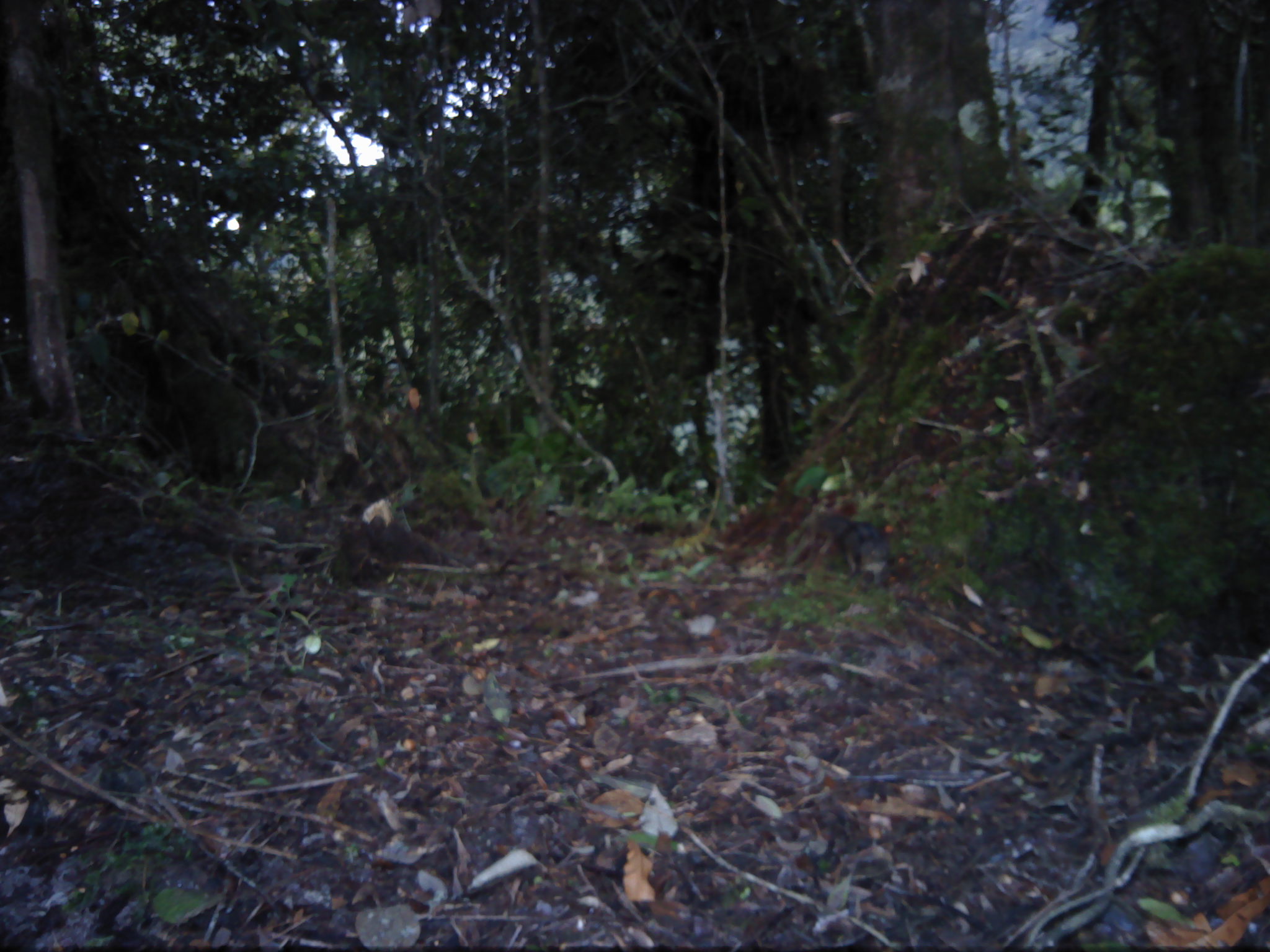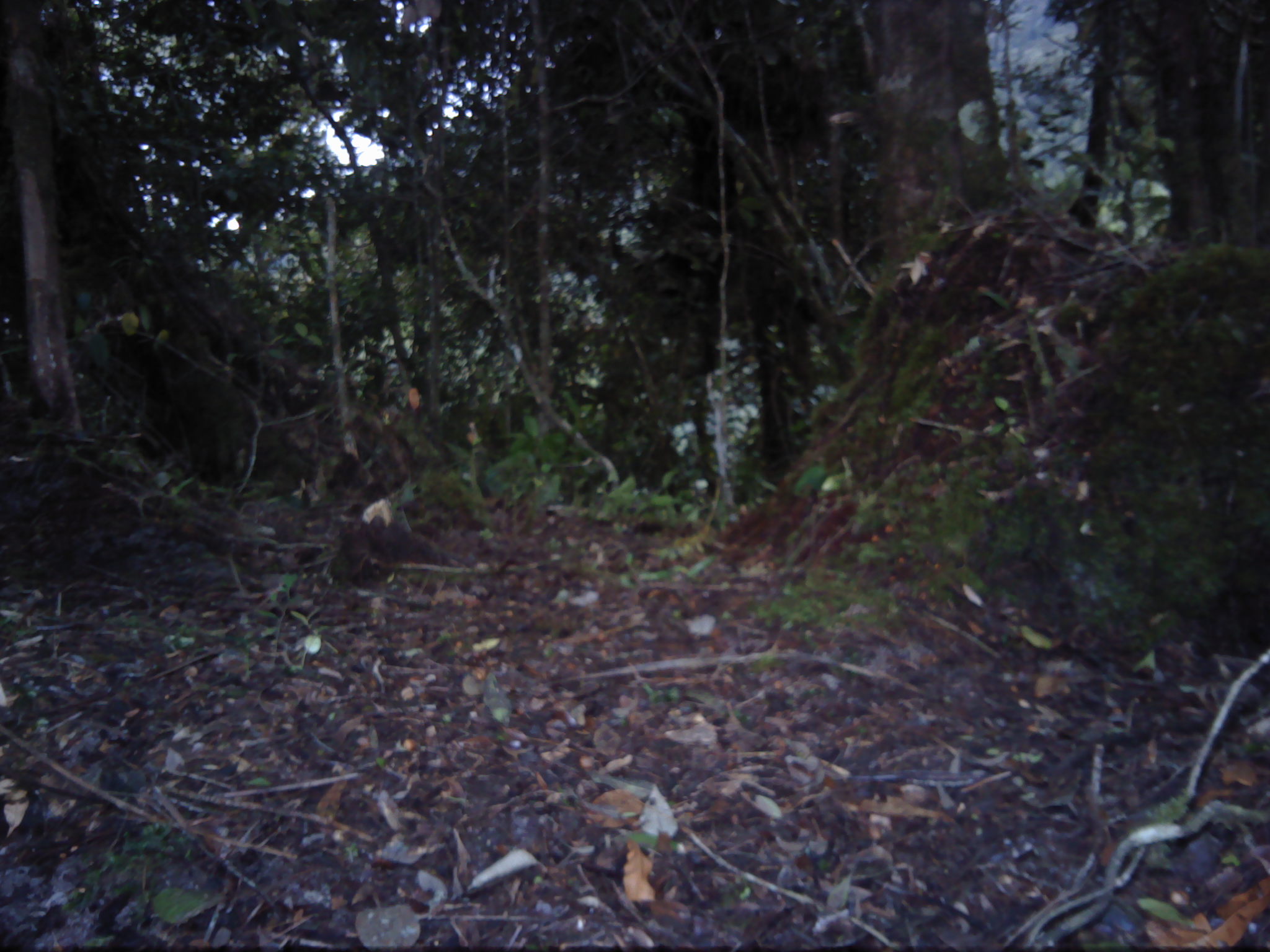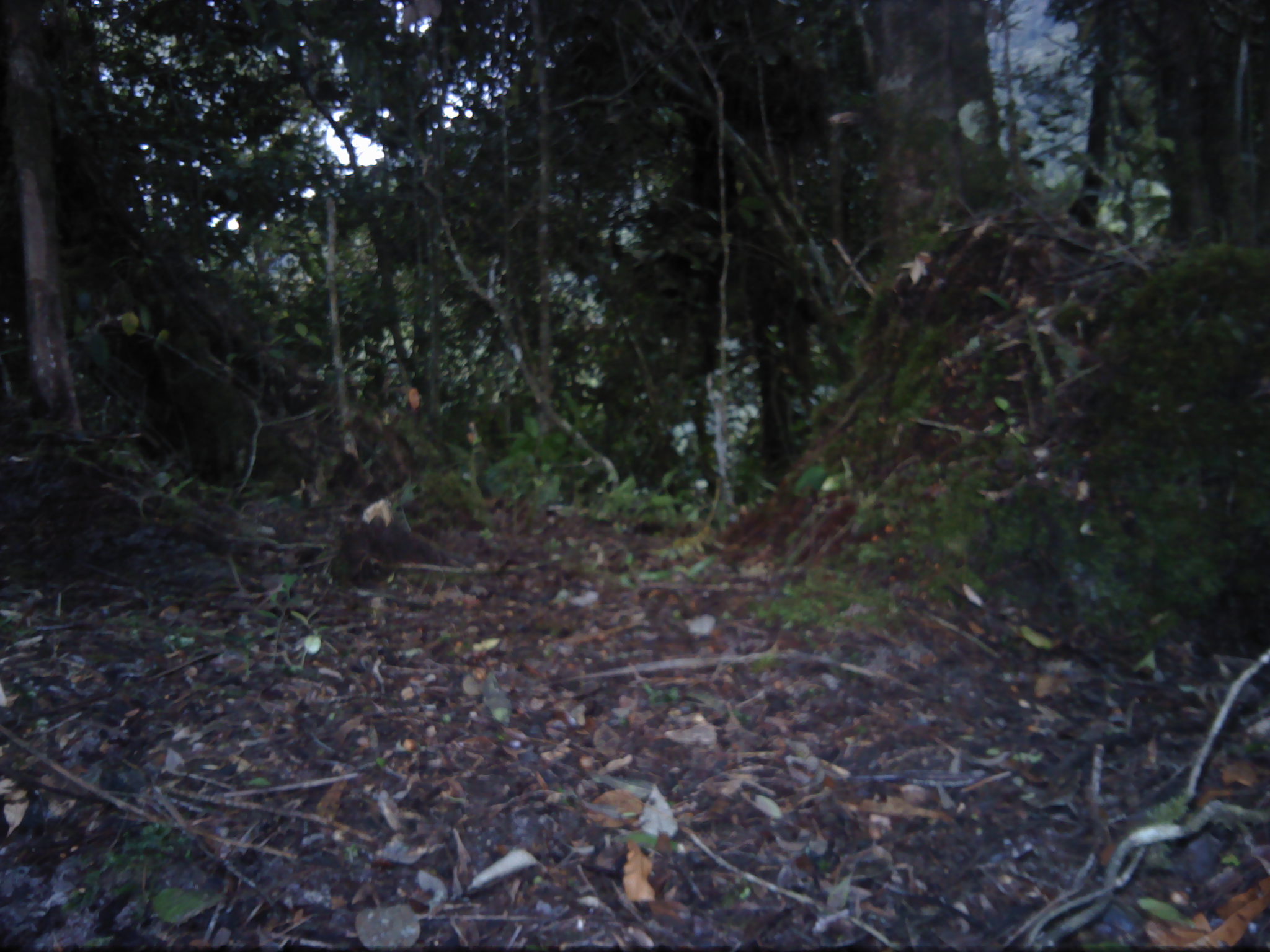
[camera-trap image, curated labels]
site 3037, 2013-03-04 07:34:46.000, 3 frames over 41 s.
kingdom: Animalia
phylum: Chordata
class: Mammalia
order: Rodentia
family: Sciuridae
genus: Lariscus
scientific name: Lariscus insignis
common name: three-striped ground squirrel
Lariscus insignis (three-striped ground squirrel), count 1.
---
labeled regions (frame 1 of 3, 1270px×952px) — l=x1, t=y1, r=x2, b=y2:
lariscus insignis: l=817, t=511, r=893, b=586